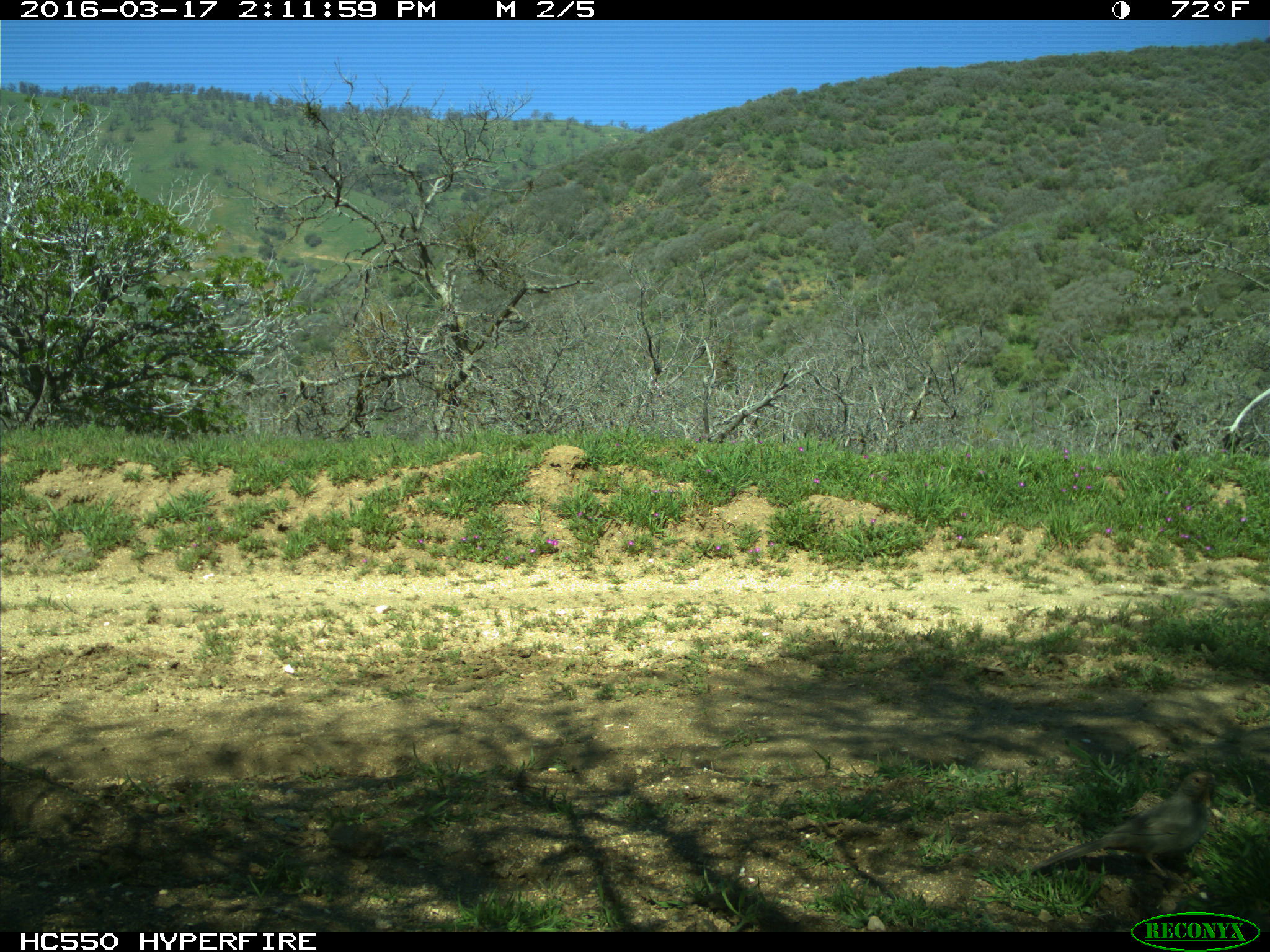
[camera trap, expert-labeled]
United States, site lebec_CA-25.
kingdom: Animalia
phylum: Chordata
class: Aves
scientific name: Aves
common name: birds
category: unidentified bird